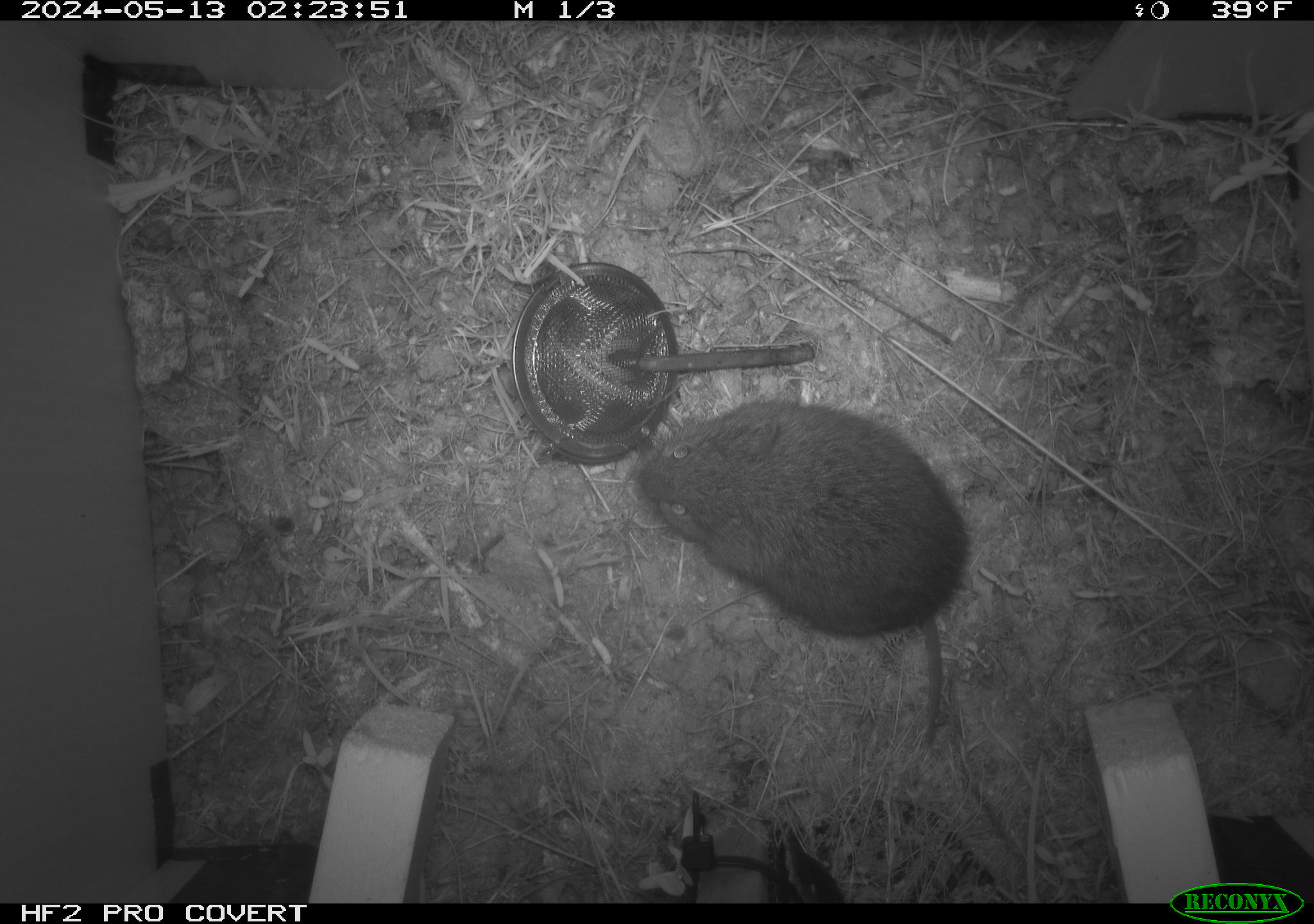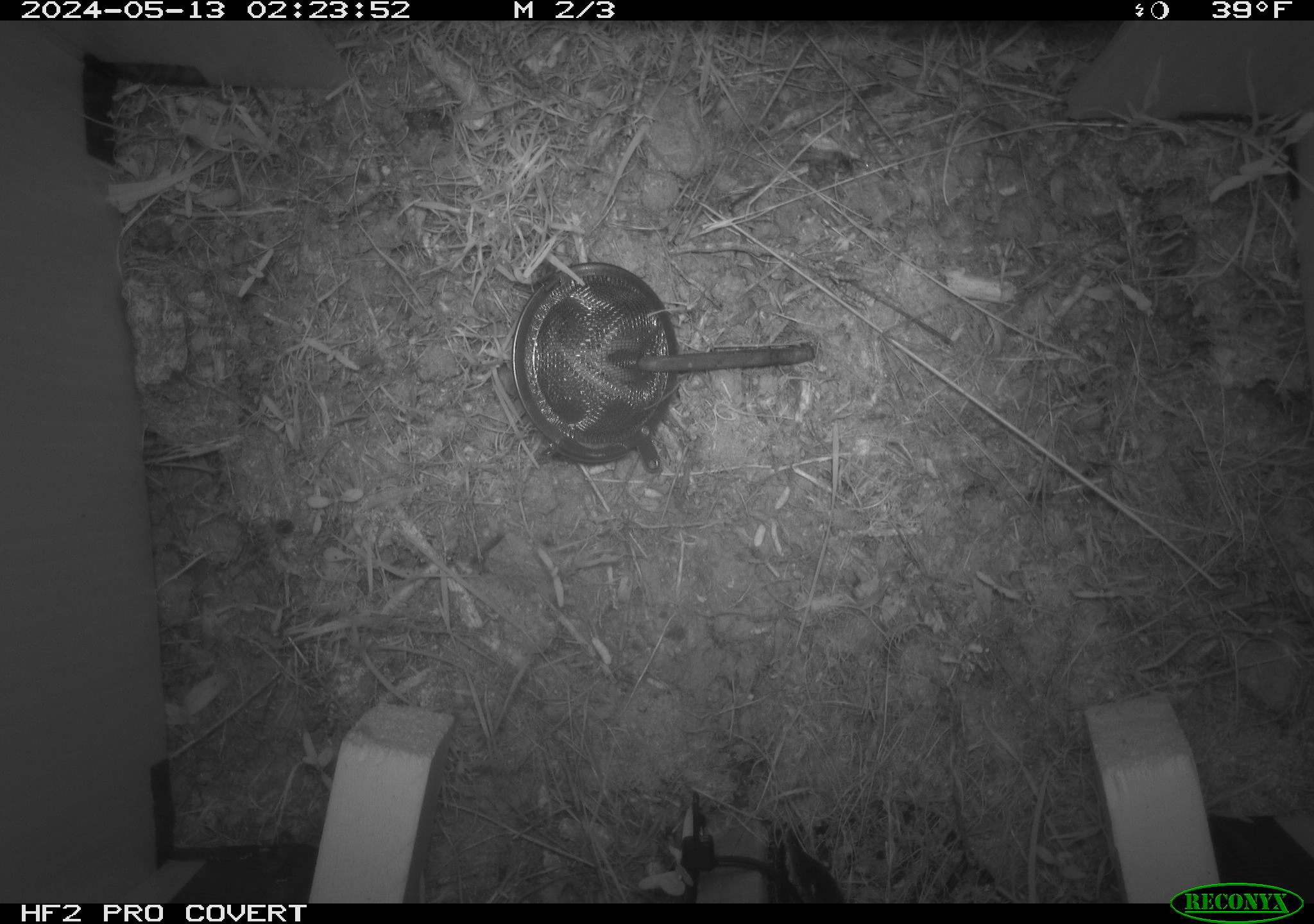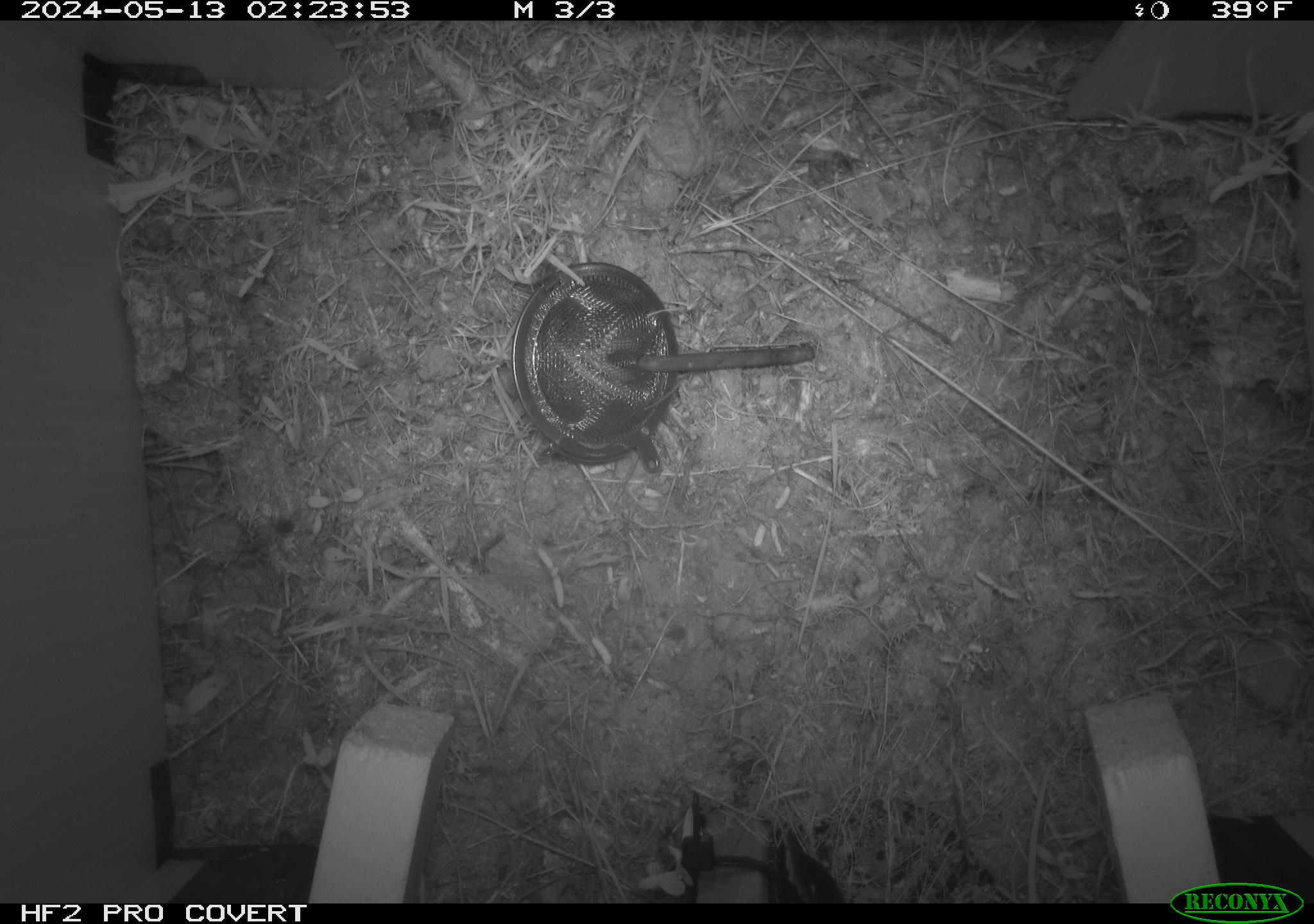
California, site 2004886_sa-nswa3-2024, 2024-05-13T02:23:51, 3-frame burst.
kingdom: Animalia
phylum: Chordata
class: Mammalia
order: Rodentia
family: Cricetidae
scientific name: Arvicolinae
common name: voles, lemmings, and muskrats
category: arvicolinae subfamily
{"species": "arvicolinae subfamily (voles, lemmings, and muskrats) (Arvicolinae)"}